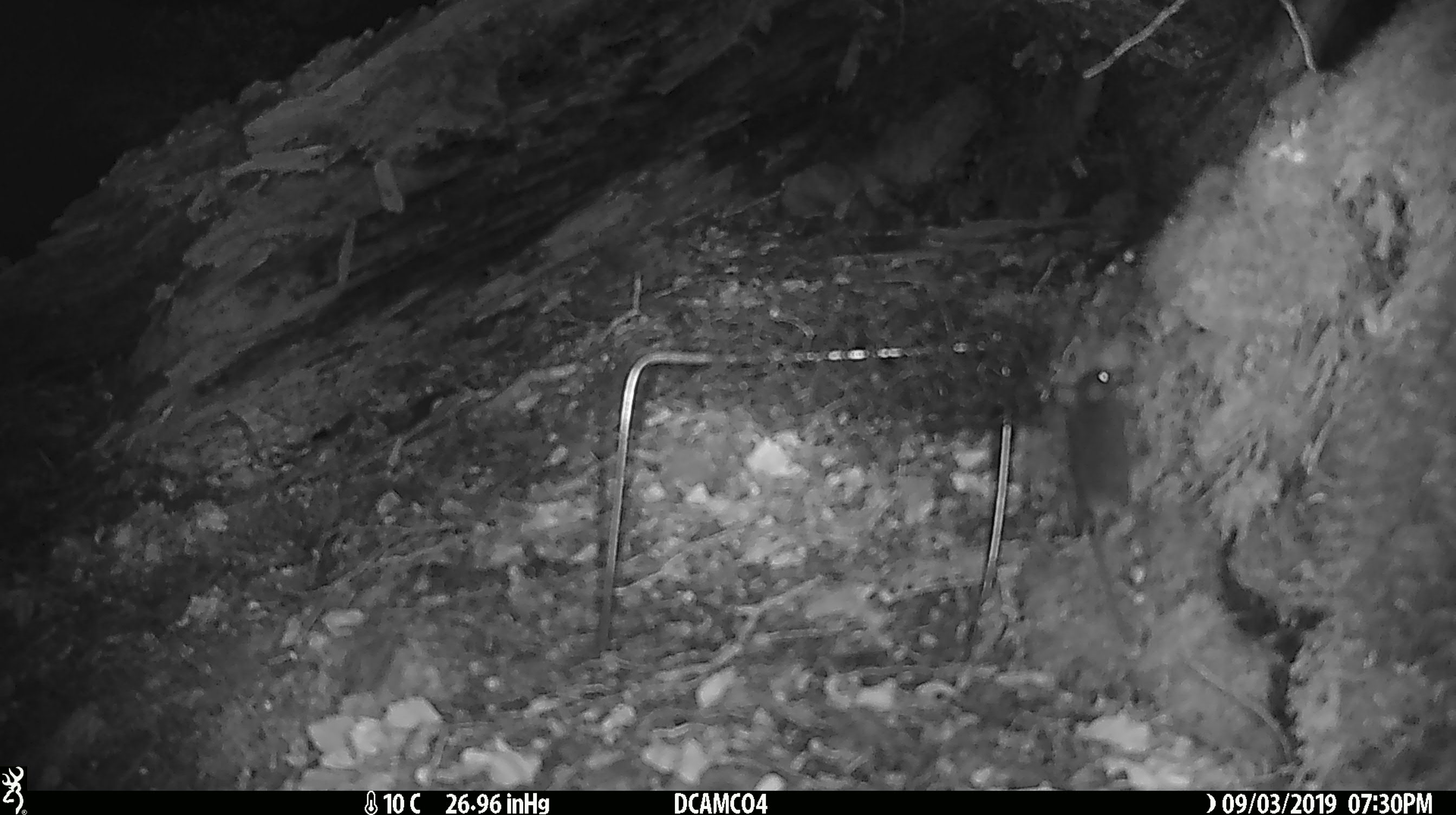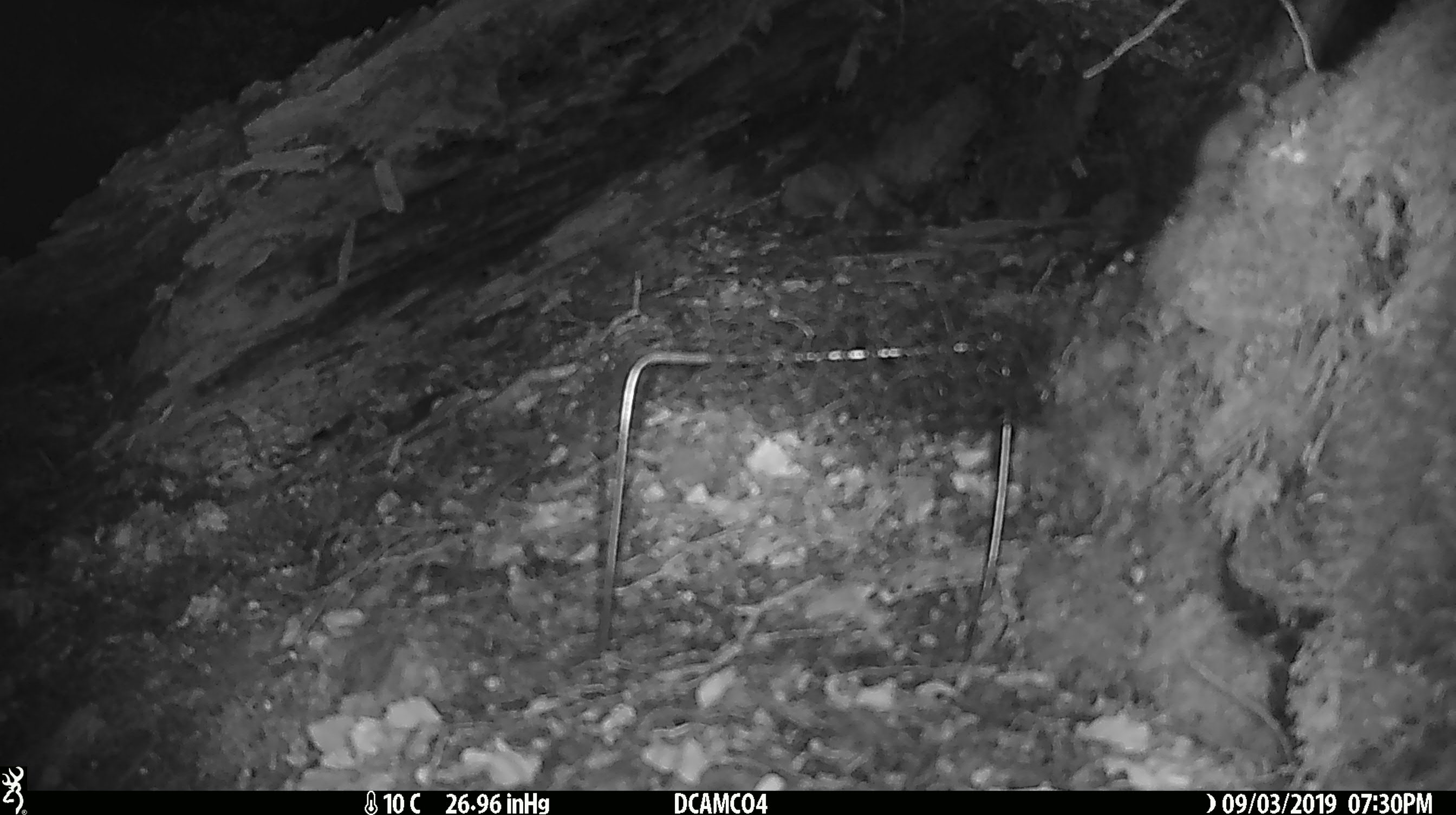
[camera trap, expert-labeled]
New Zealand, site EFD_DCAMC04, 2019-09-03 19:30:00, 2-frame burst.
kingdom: Animalia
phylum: Chordata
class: Mammalia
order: Rodentia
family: Muridae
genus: Mus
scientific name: Mus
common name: mouse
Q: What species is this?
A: Mouse (Mus).